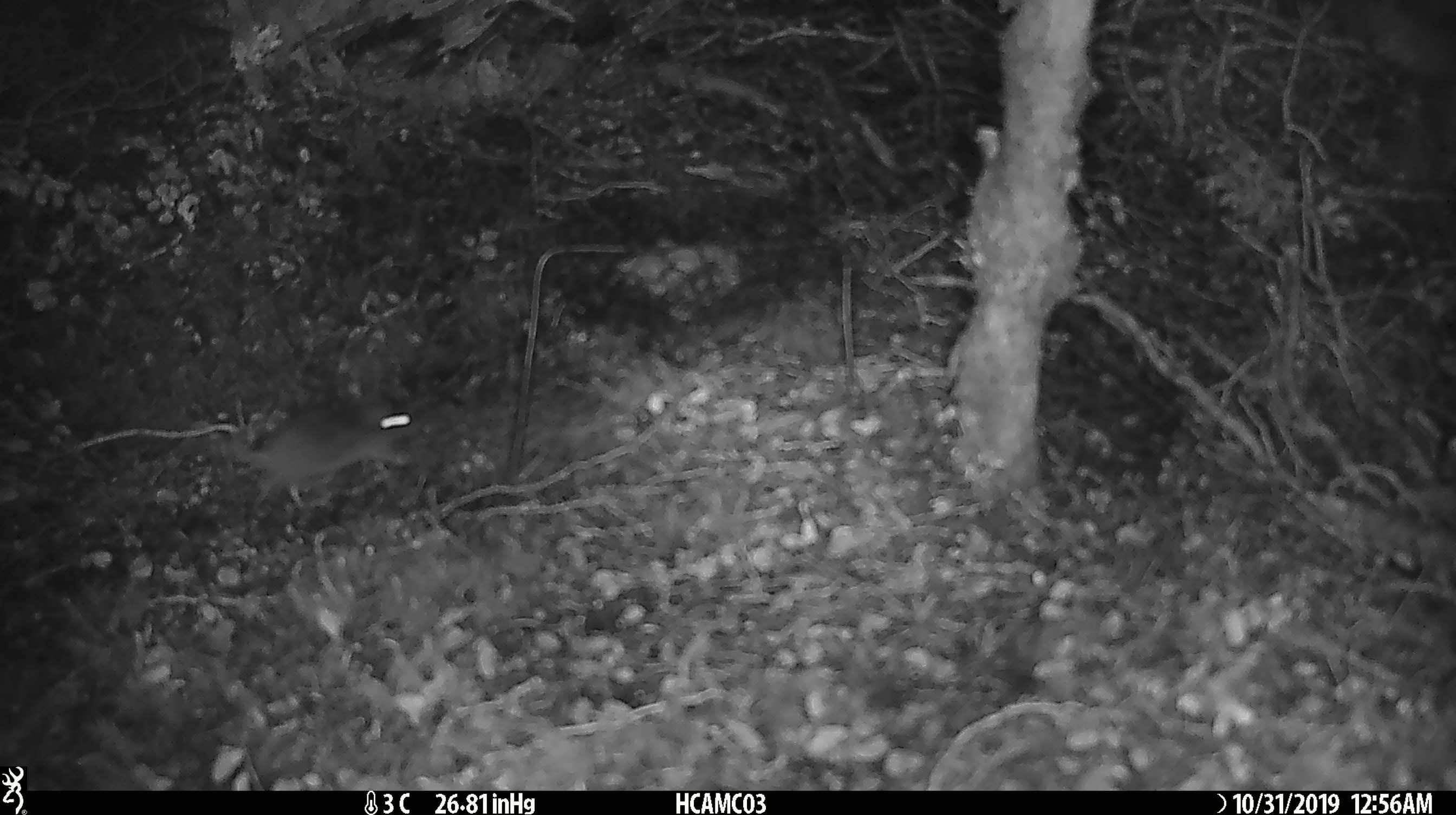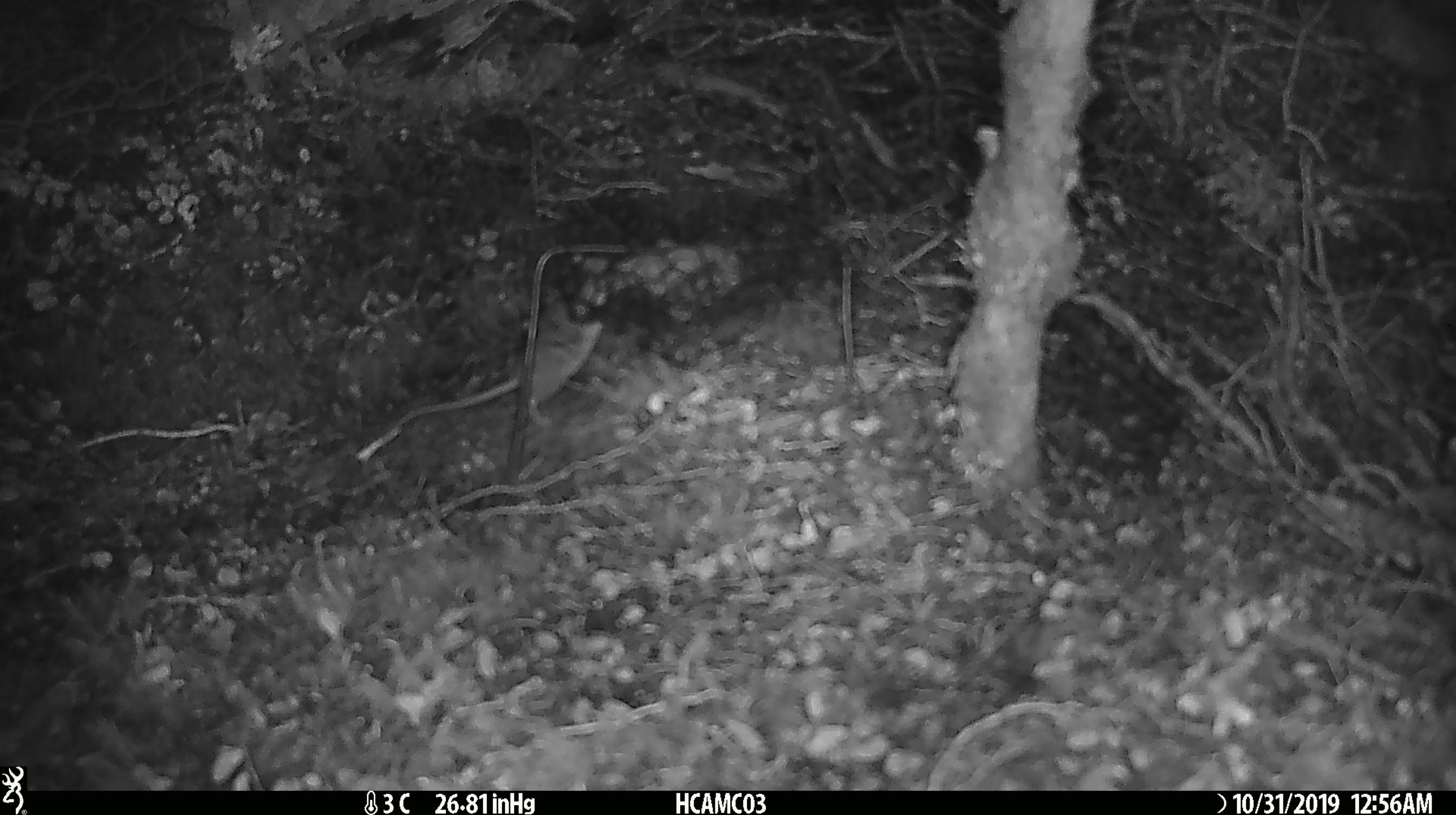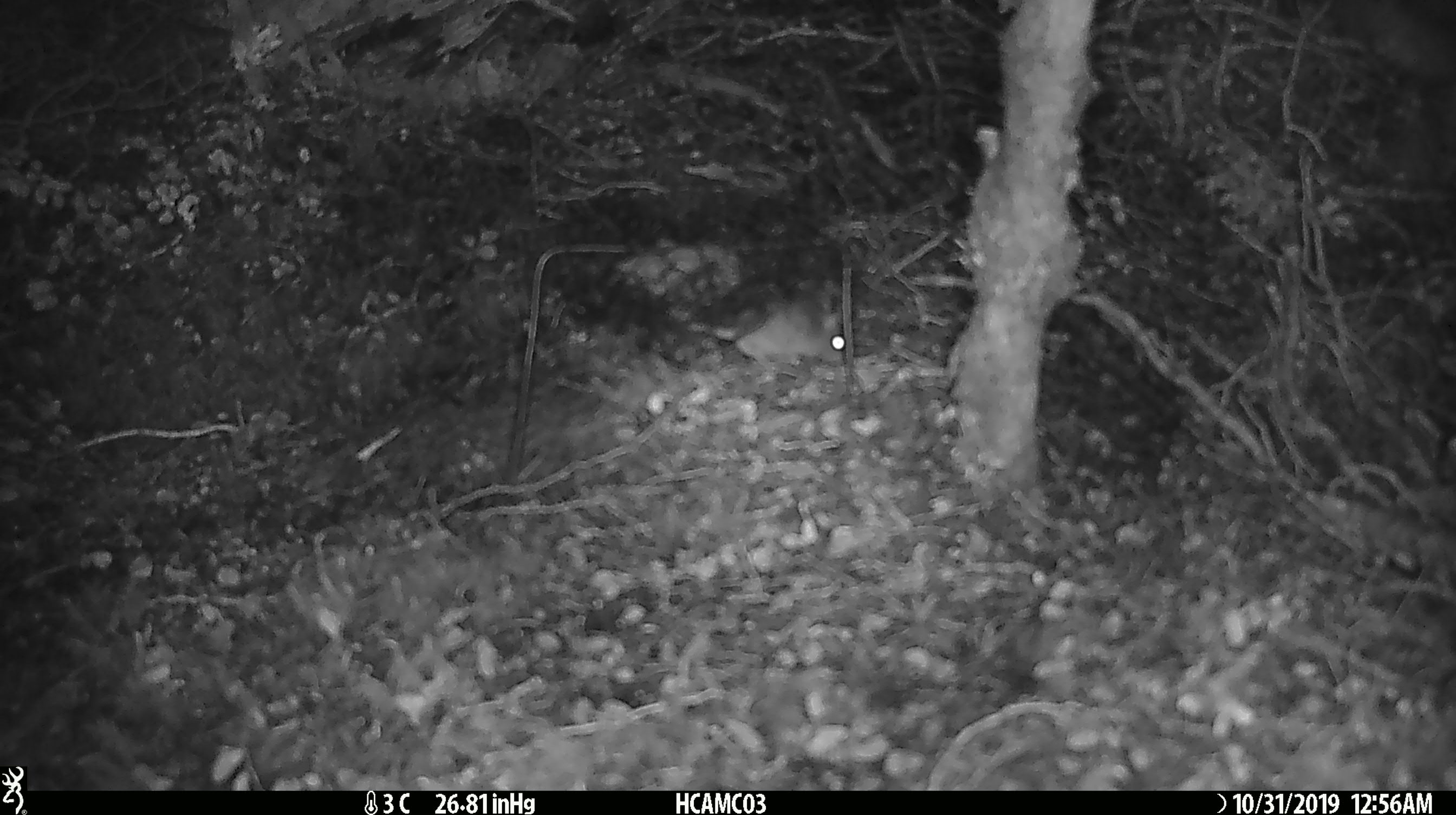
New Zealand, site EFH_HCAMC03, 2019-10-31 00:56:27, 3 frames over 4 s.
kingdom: Animalia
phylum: Chordata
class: Mammalia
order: Rodentia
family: Muridae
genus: Mus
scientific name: Mus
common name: mouse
Mouse (Mus).